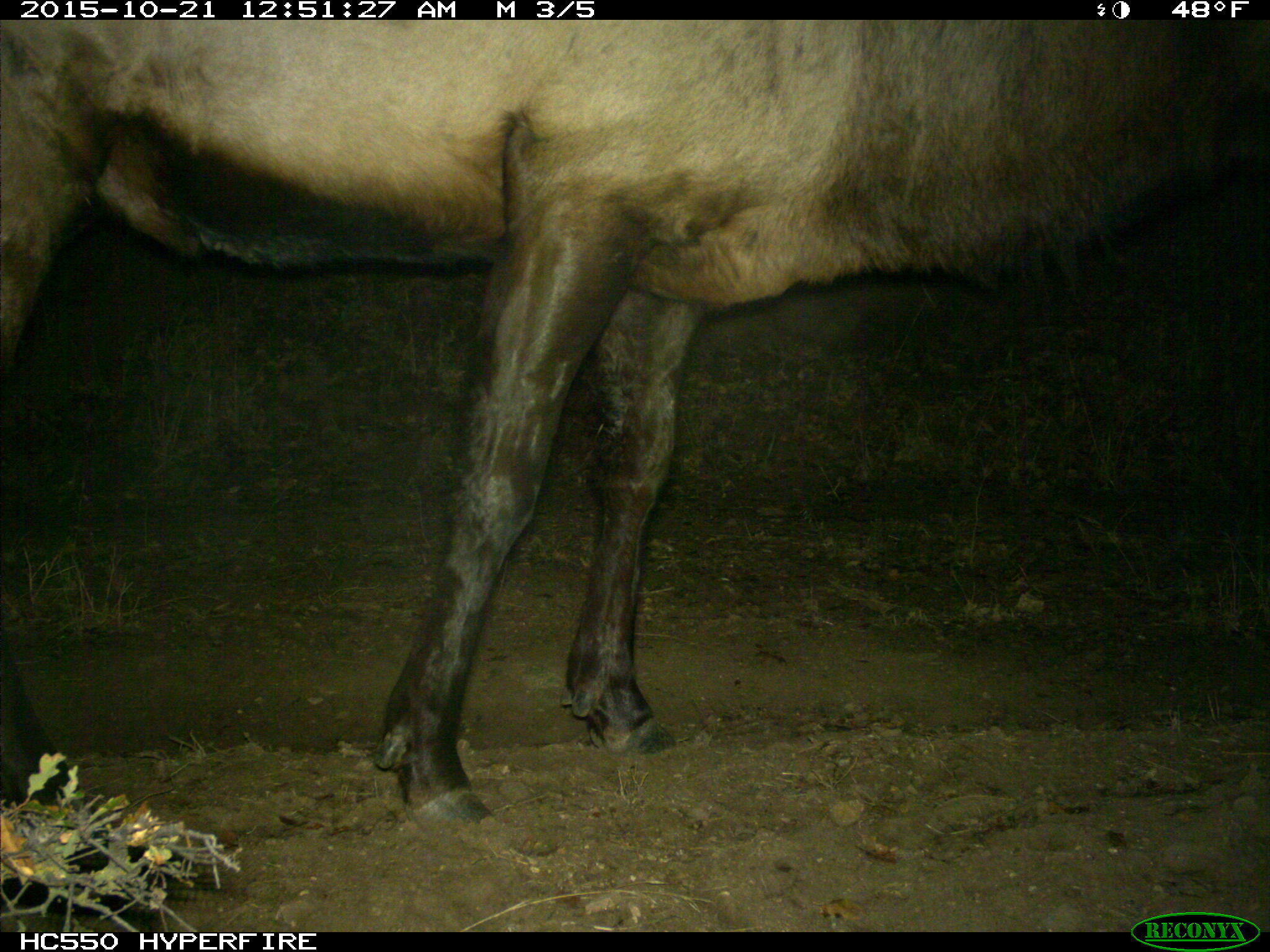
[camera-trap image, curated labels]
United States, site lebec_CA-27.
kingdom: Animalia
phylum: Chordata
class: Mammalia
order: Artiodactyla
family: Cervidae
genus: Cervus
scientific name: Cervus canadensis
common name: elk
Cervus canadensis (elk).